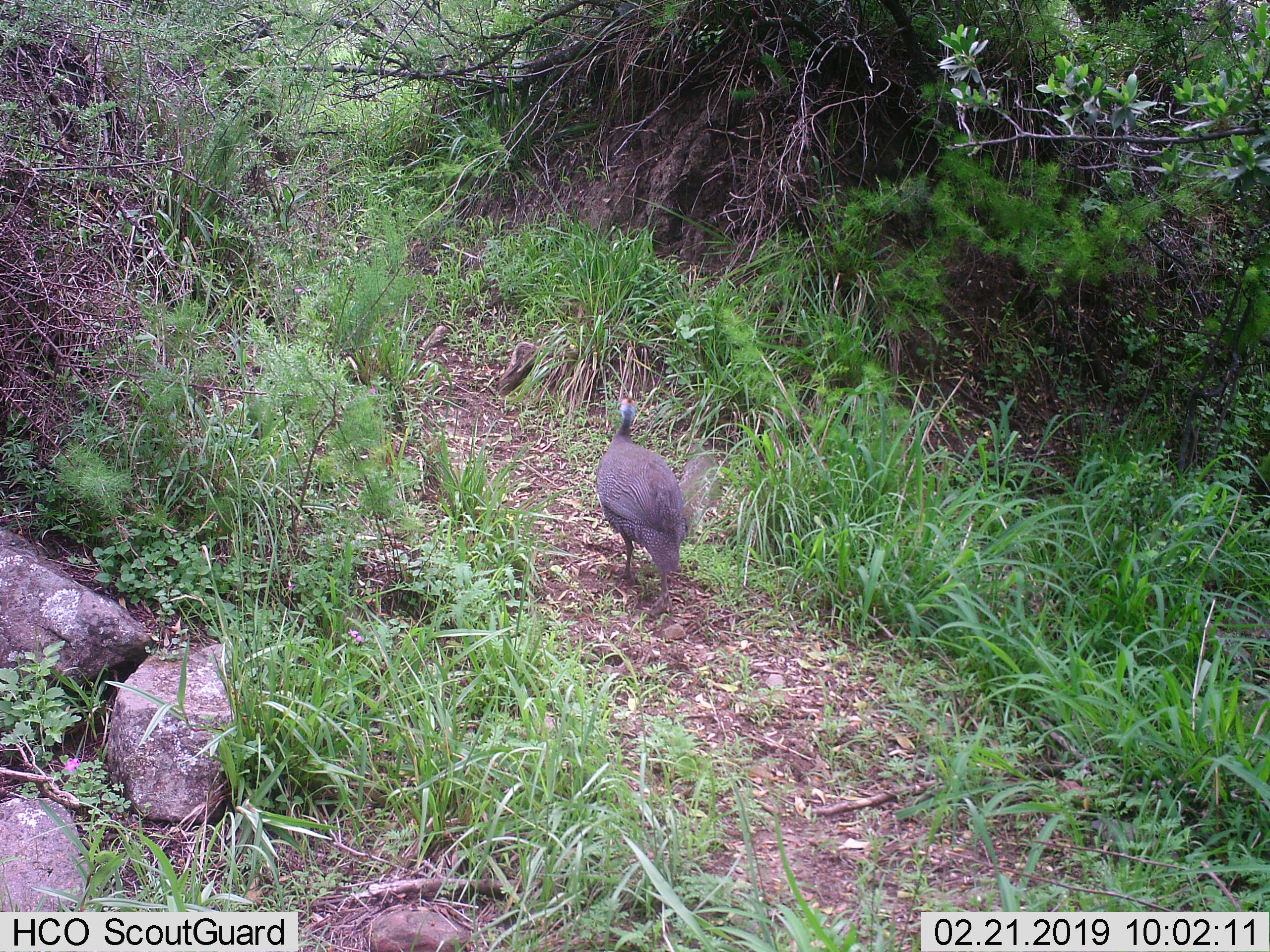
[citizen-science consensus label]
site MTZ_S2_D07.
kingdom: Animalia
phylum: Chordata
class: Aves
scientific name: Aves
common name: bird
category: birdother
Birdother (bird) (Aves), count 1. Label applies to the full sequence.